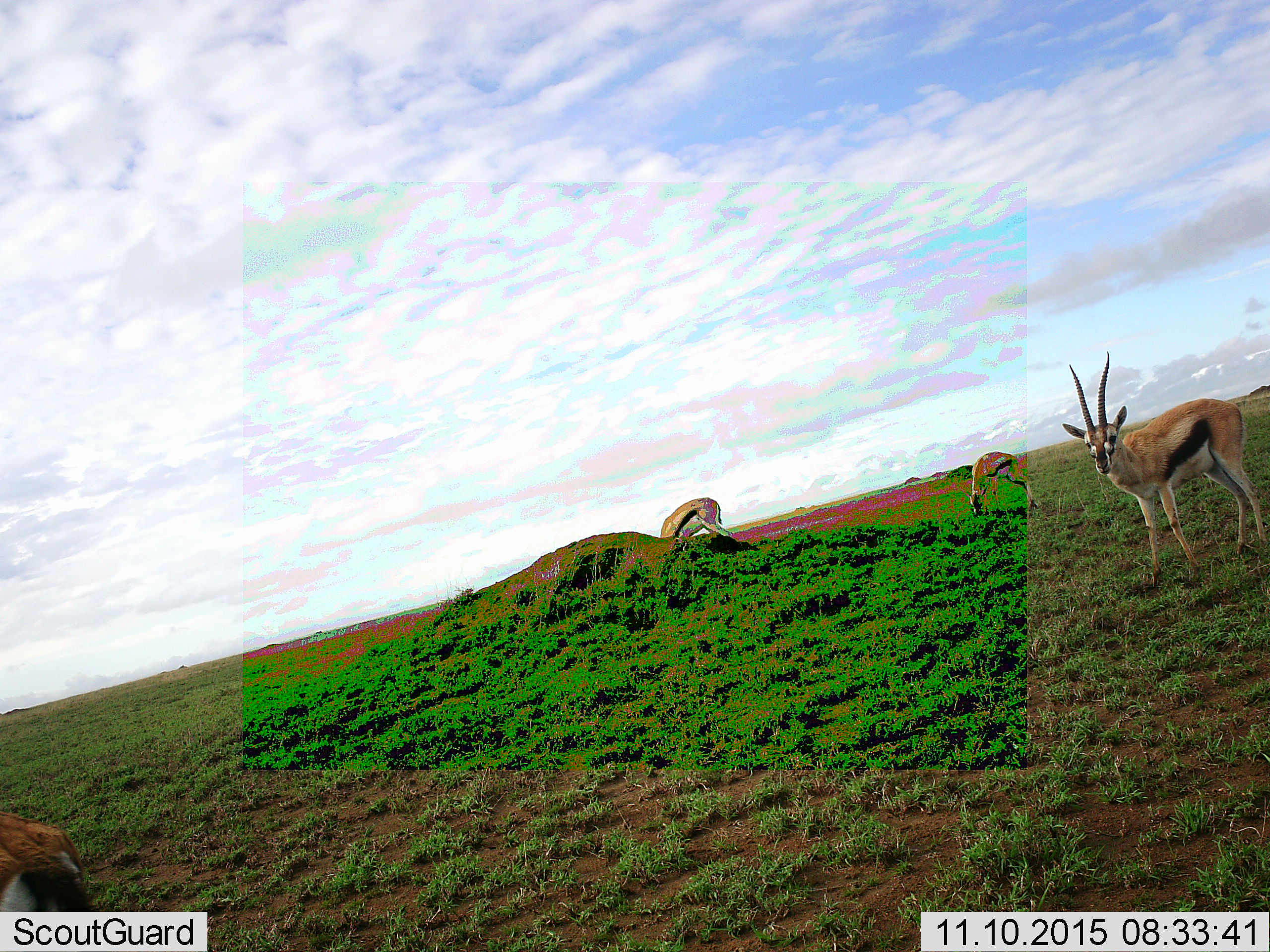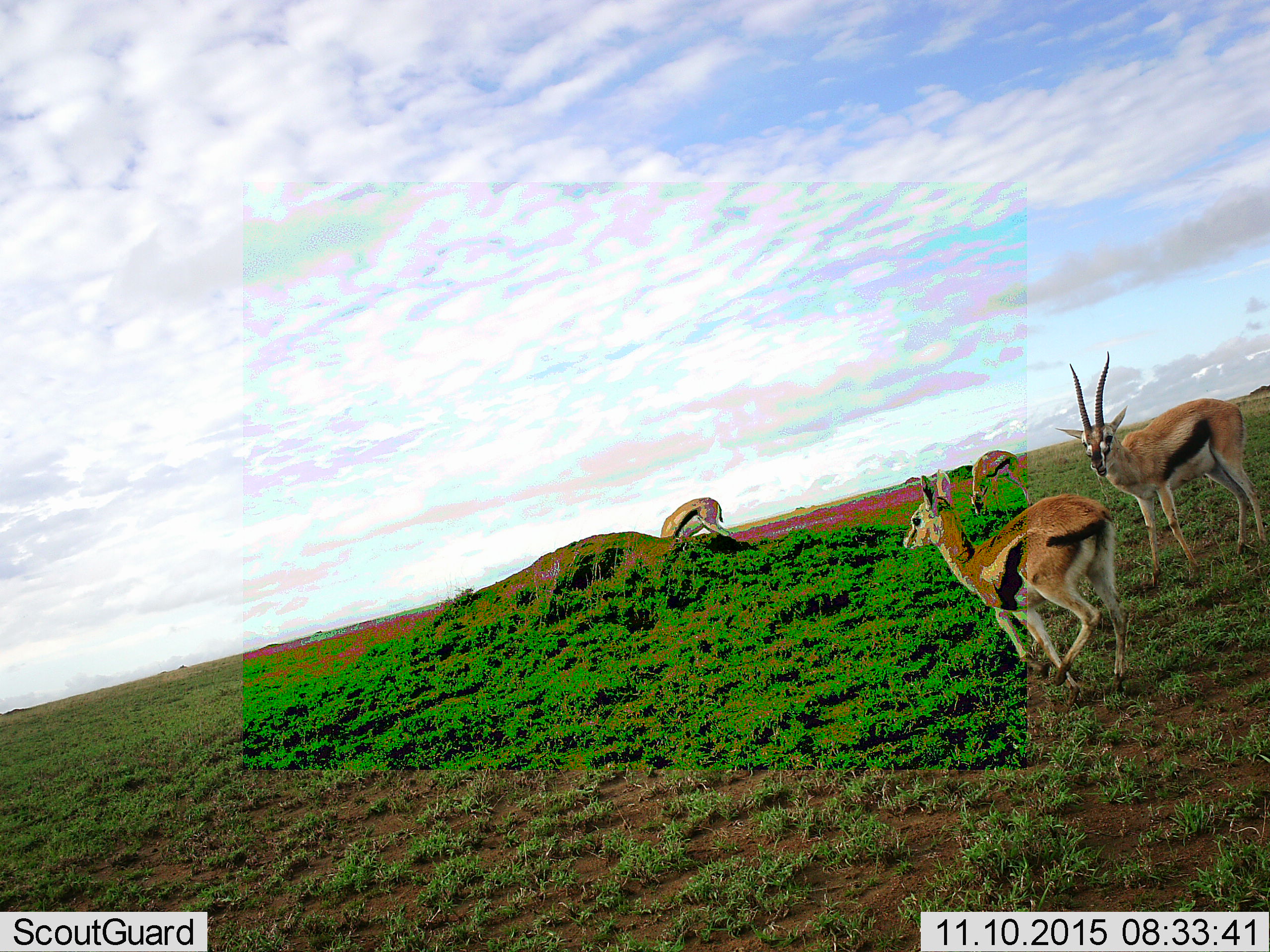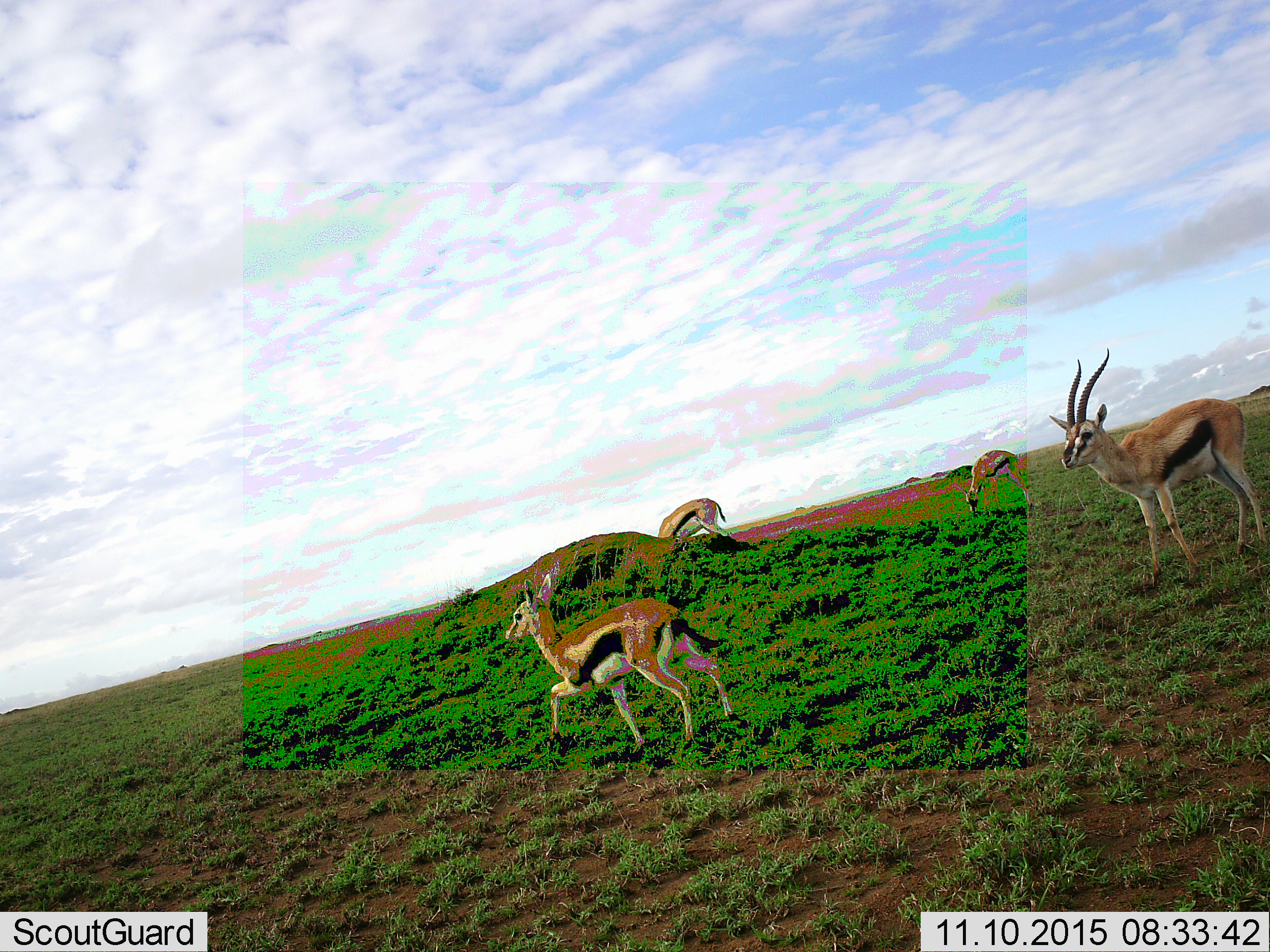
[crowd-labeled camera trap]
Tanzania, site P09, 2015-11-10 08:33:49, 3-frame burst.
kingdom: Animalia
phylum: Chordata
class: Mammalia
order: Artiodactyla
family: Bovidae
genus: Eudorcas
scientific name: Eudorcas thomsonii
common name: thomson's gazelle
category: gazellethomsons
Gazellethomsons (thomson's gazelle) (Eudorcas thomsonii), count 4. Behavior (volunteer vote fractions): standing 78%, resting 0%, moving 44%, interacting 11%. Young present (vote fraction): 33%. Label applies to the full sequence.